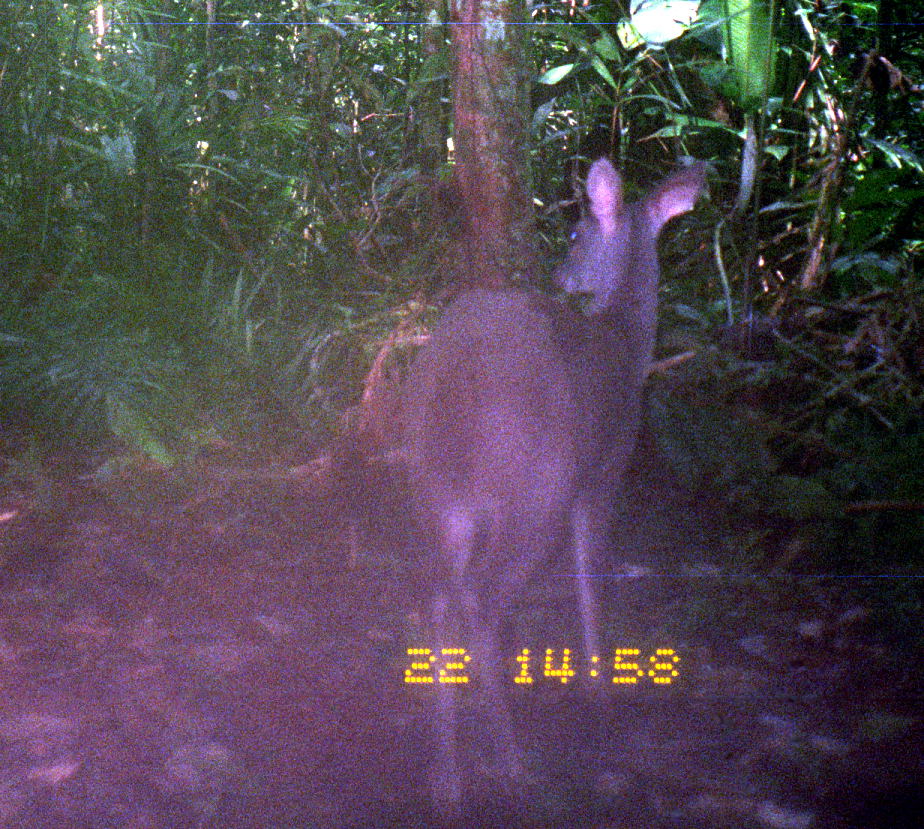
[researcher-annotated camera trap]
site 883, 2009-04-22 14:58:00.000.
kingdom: Animalia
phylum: Chordata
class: Mammalia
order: Artiodactyla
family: Cervidae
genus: Mazama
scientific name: Mazama gouazoubira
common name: gray brocket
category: mazama gouazoupira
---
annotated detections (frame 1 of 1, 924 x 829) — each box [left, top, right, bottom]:
mazama gouazoupira: [383, 155, 709, 829]